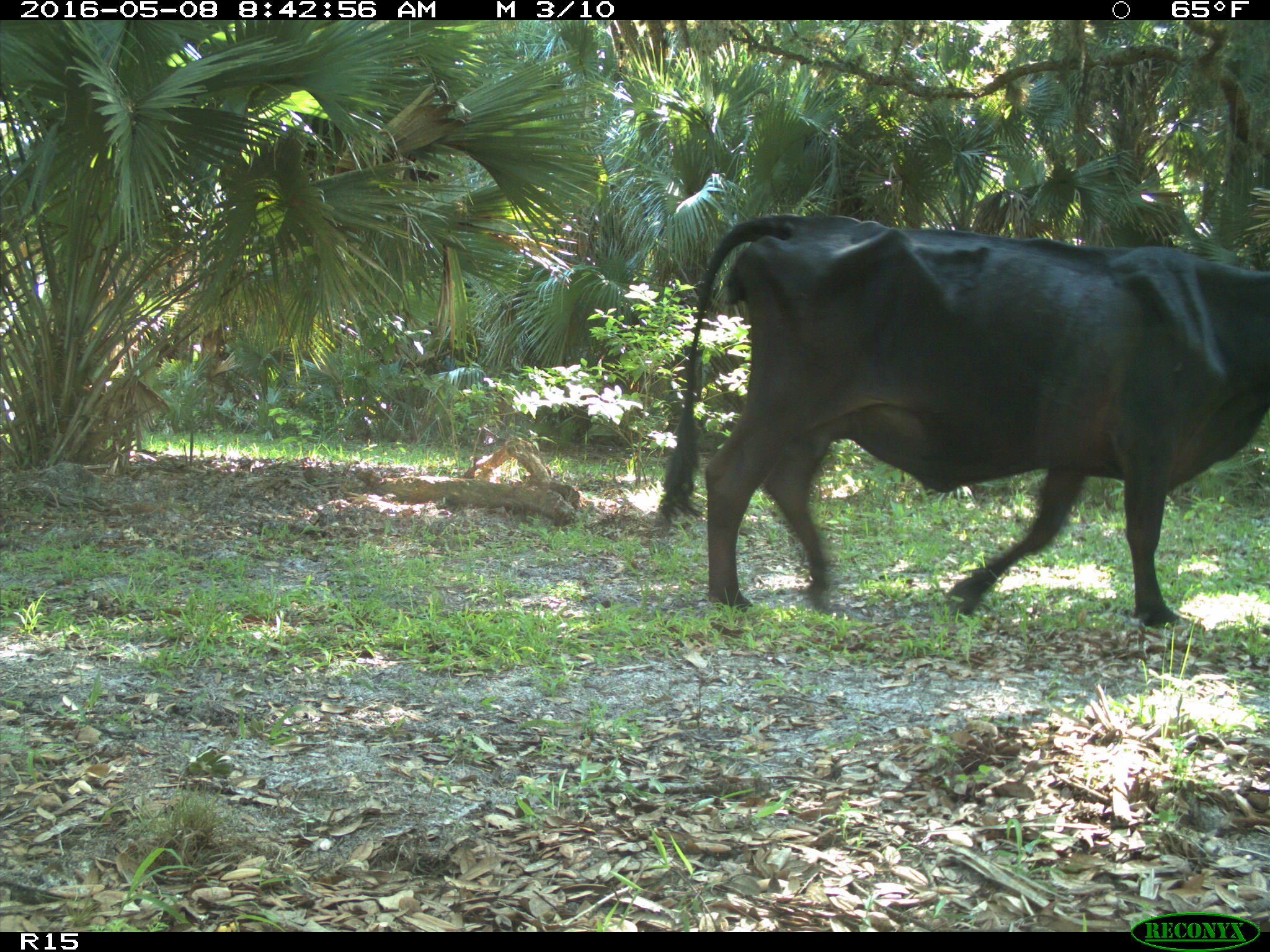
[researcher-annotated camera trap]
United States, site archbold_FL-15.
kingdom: Animalia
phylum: Chordata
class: Mammalia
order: Artiodactyla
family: Bovidae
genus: Bos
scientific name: Bos taurus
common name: domestic cow